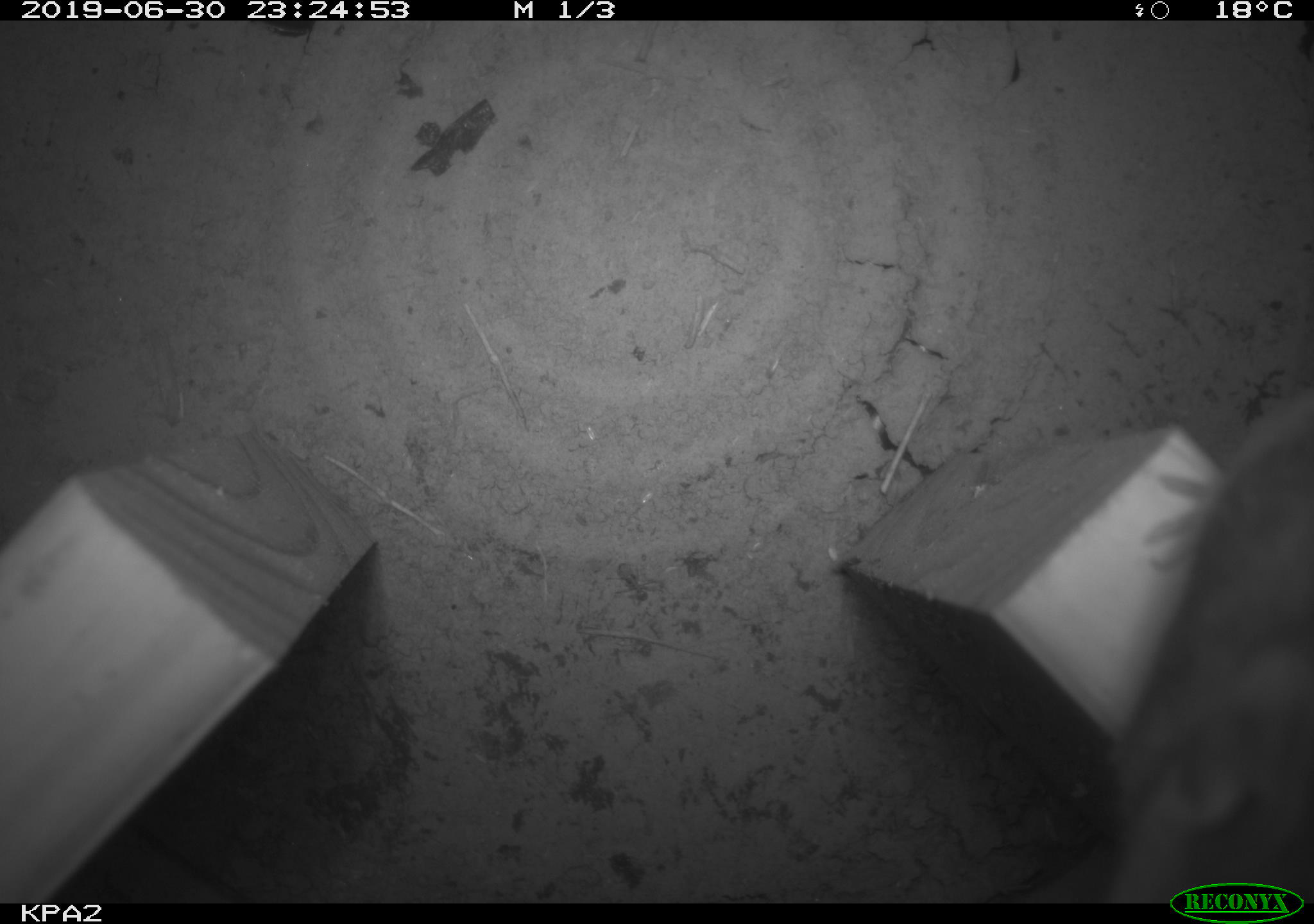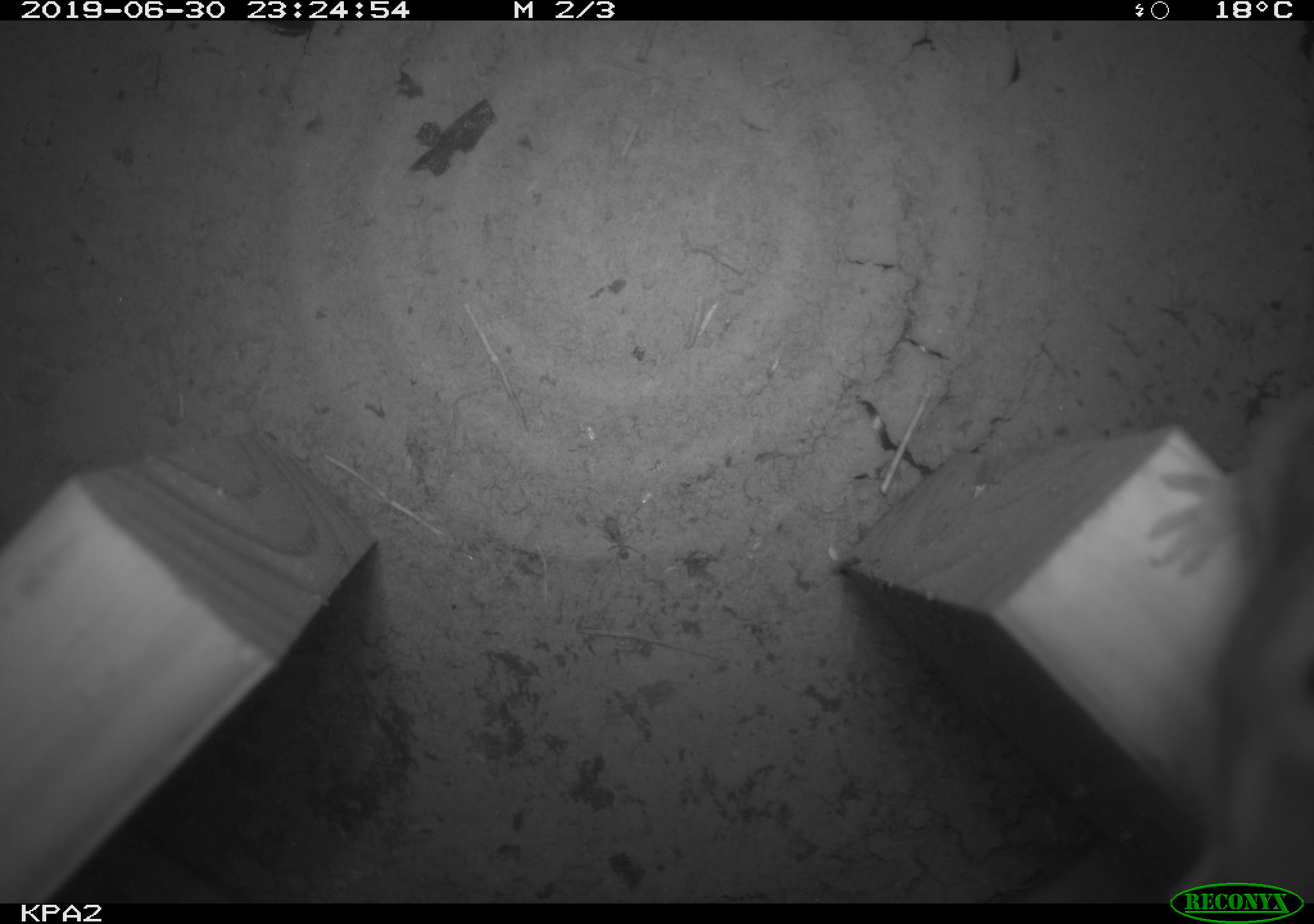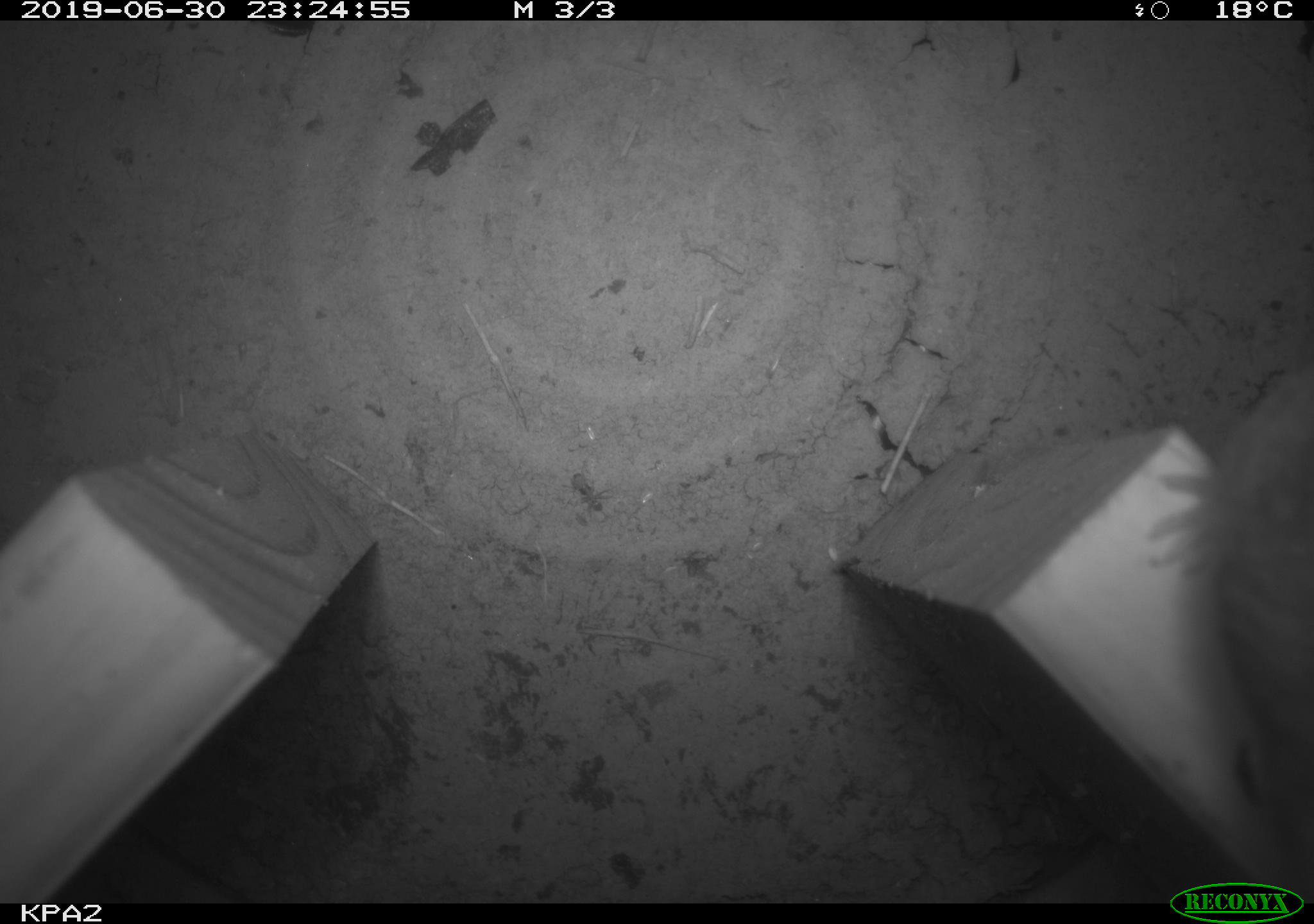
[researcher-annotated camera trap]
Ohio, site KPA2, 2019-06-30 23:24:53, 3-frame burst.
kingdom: Animalia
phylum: Chordata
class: Mammalia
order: Rodentia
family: Cricetidae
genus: Peromyscus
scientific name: Peromyscus leucopus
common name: white-footed mouse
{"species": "white-footed mouse (Peromyscus leucopus)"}